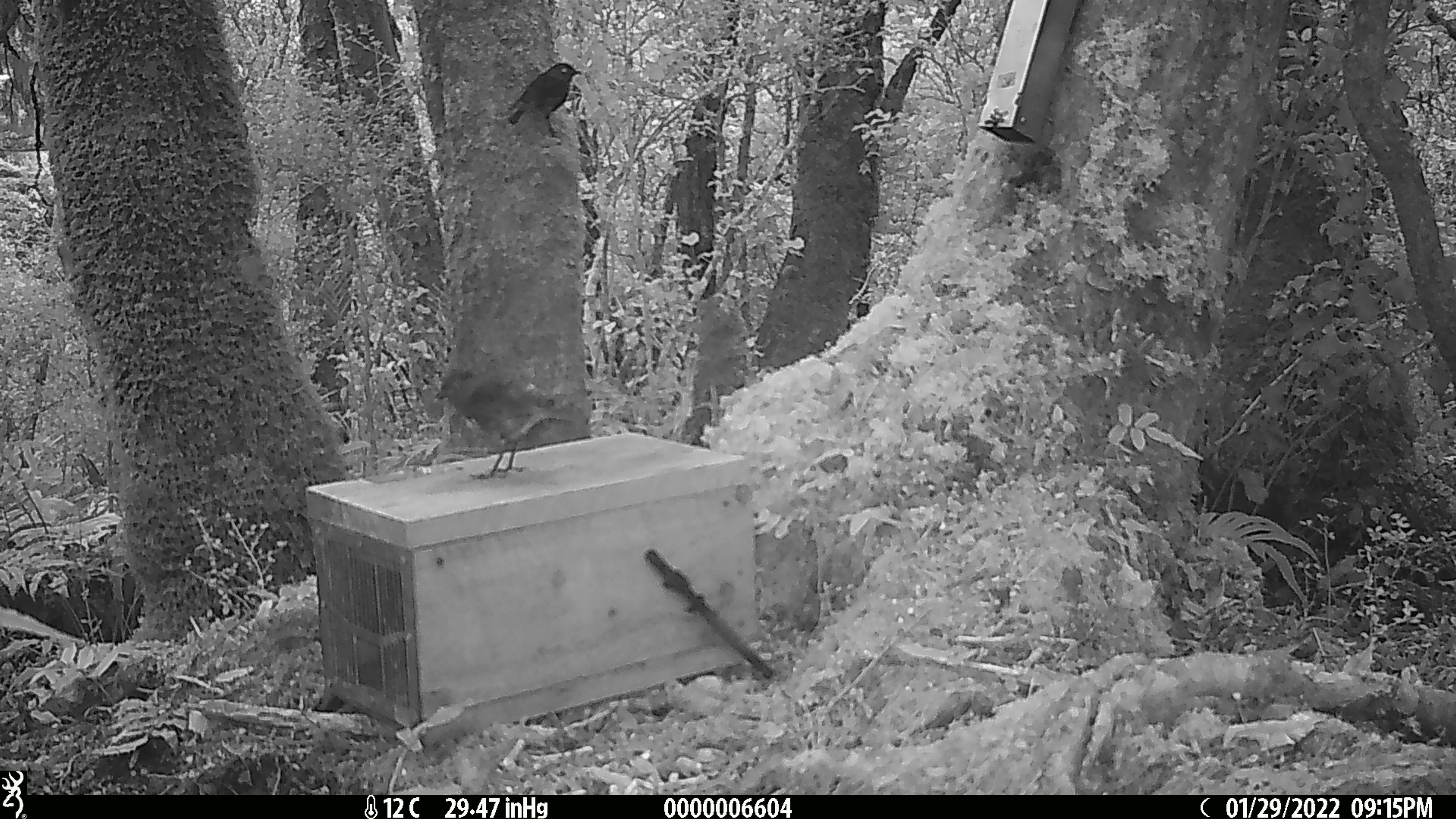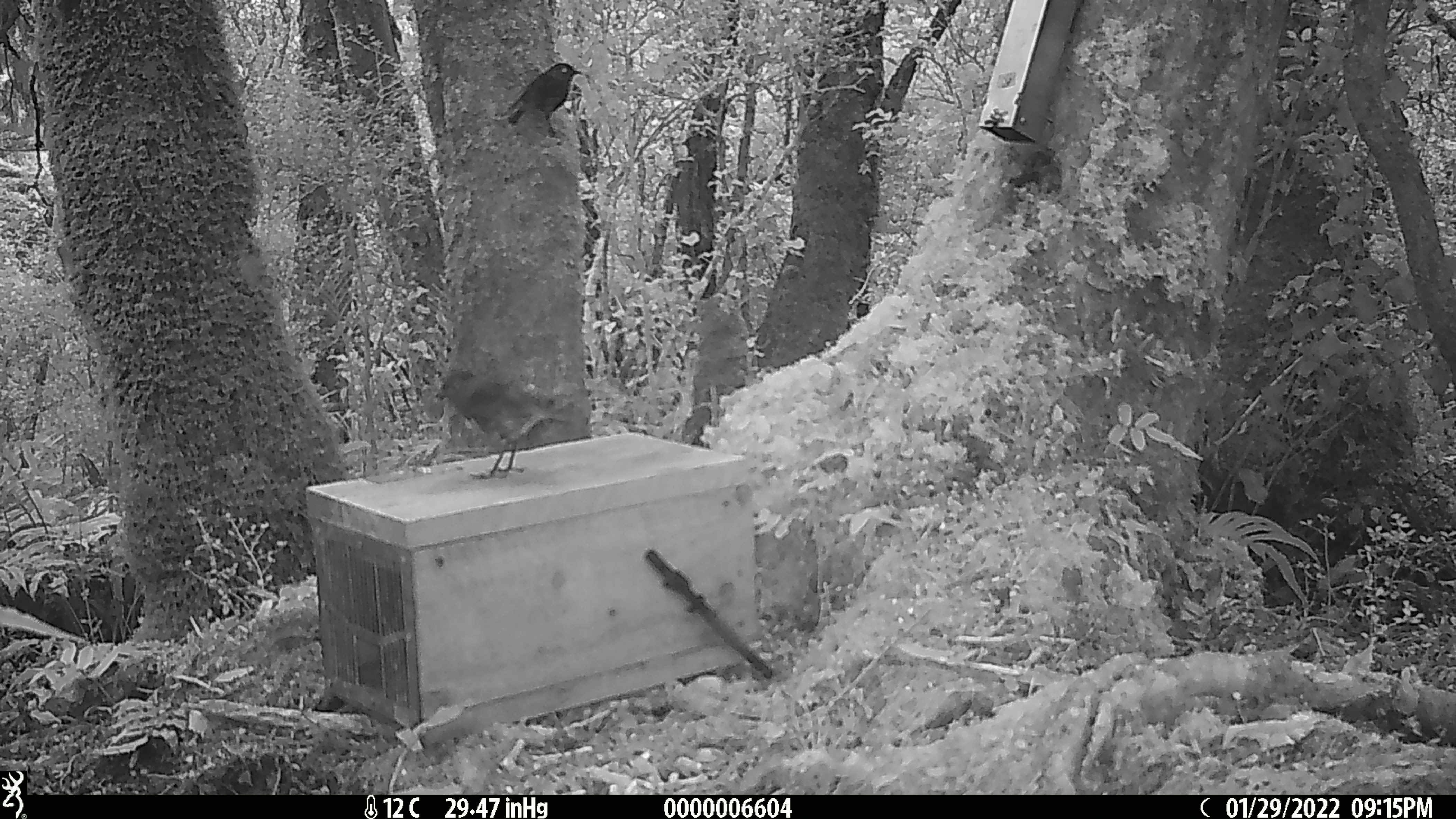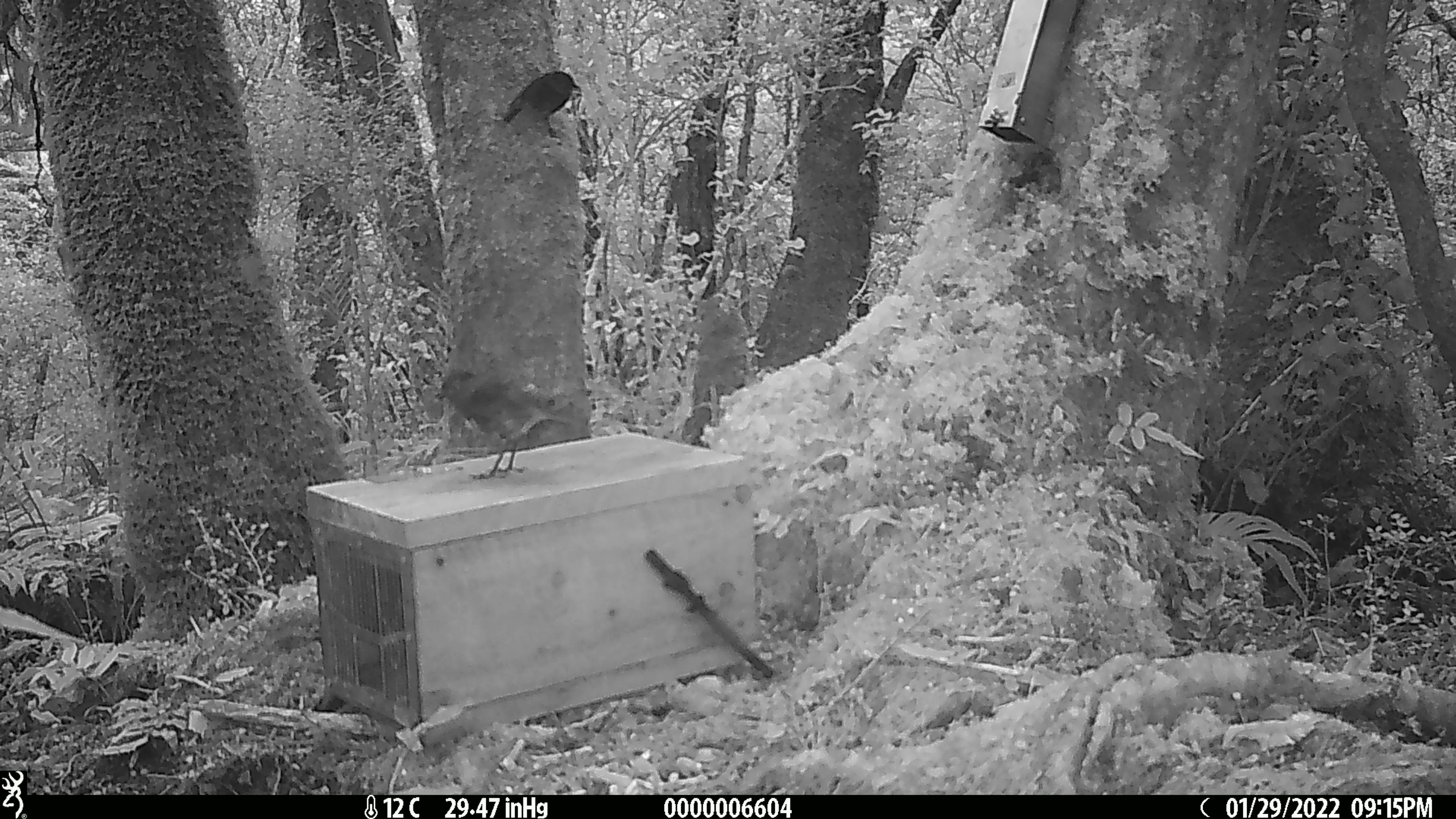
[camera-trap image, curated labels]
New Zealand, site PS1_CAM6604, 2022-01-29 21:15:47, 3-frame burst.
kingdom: Animalia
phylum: Chordata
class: Aves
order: Passeriformes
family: Petroicidae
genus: Petroica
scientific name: Petroica australis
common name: new zealand robin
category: robin